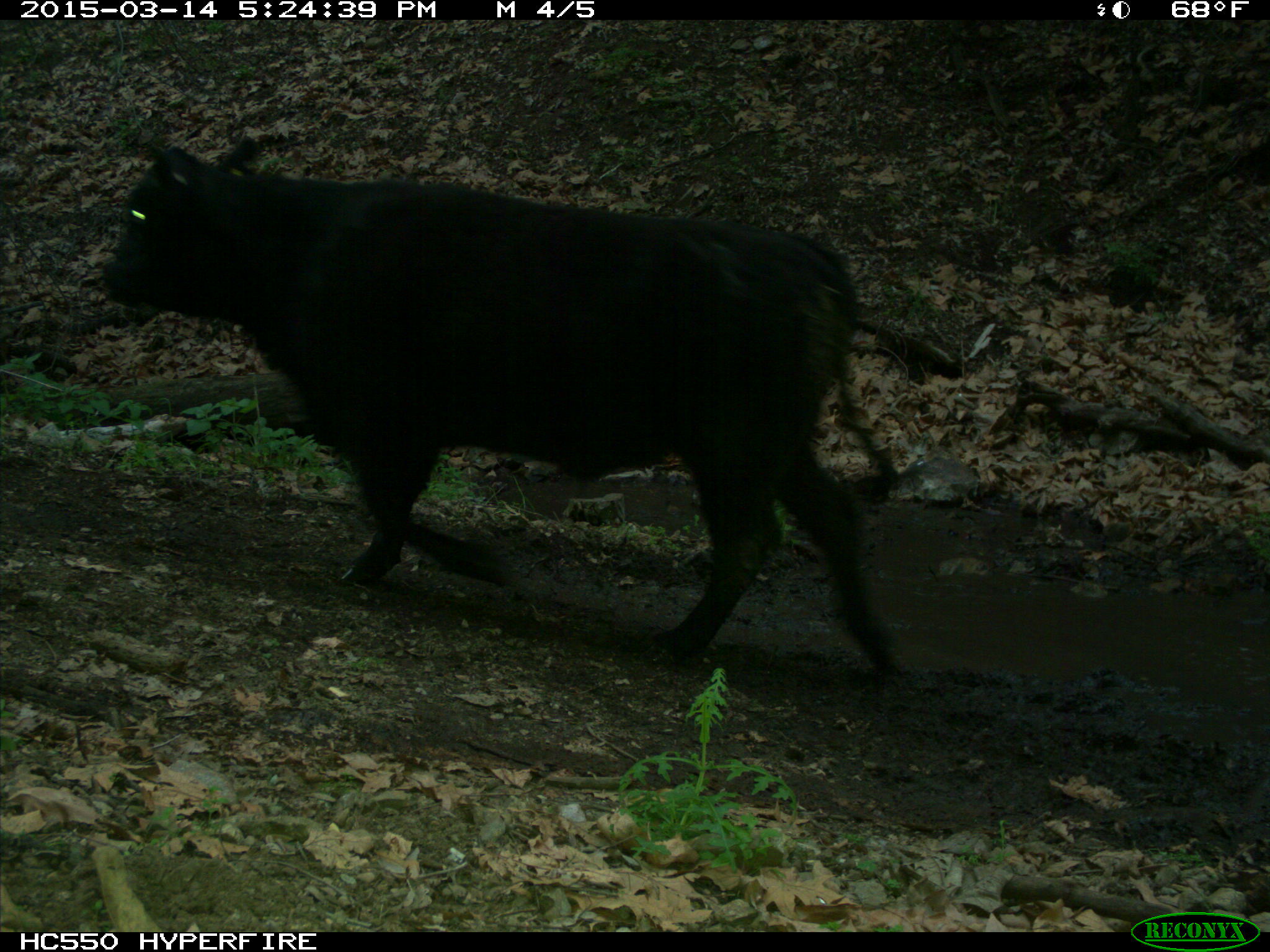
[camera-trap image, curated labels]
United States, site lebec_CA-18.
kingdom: Animalia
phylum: Chordata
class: Mammalia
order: Artiodactyla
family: Bovidae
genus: Bos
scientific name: Bos taurus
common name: domestic cow